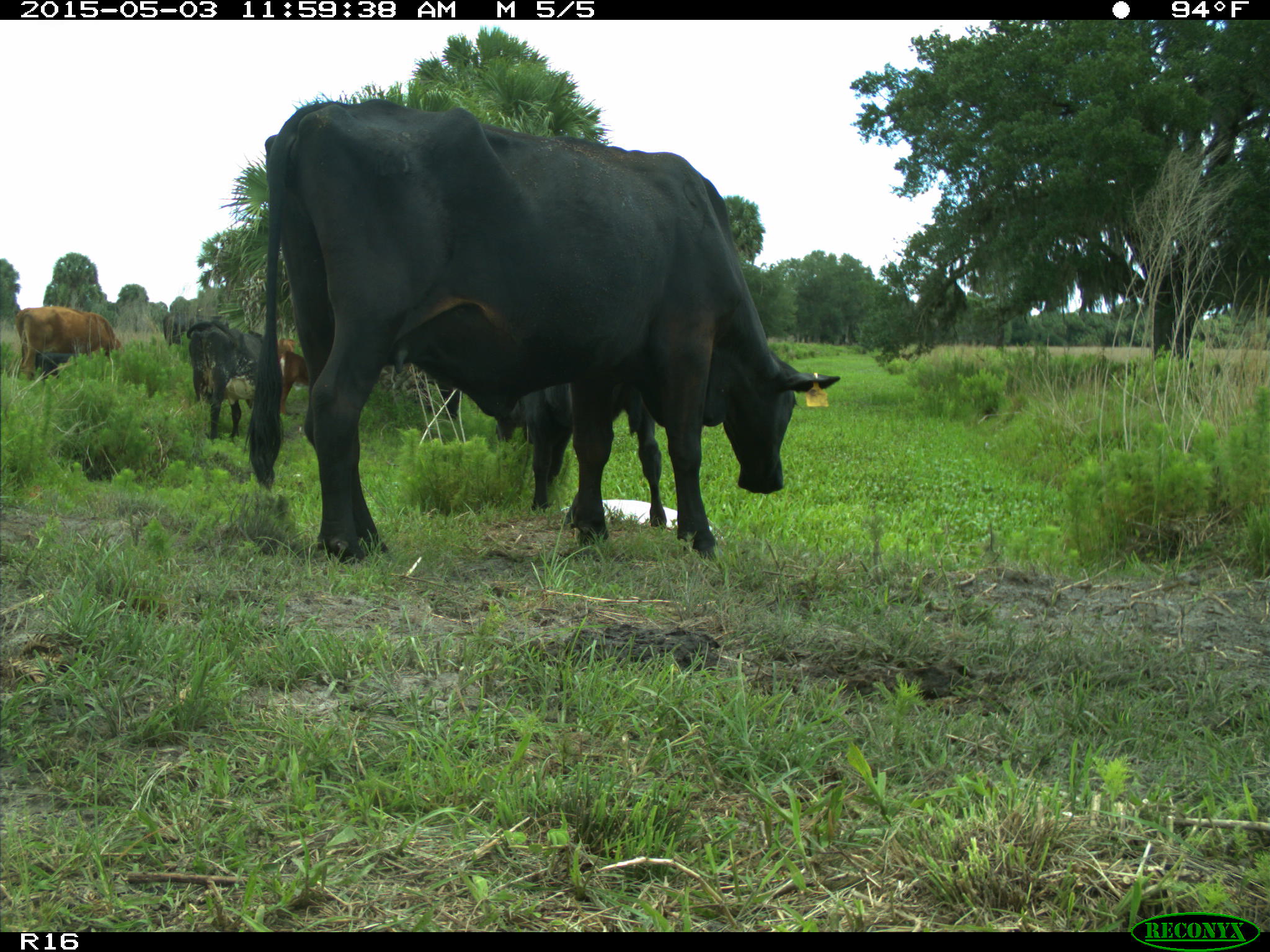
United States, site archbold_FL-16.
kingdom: Animalia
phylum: Chordata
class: Mammalia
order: Artiodactyla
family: Bovidae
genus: Bos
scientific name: Bos taurus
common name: domestic cow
Bos taurus (domestic cow).